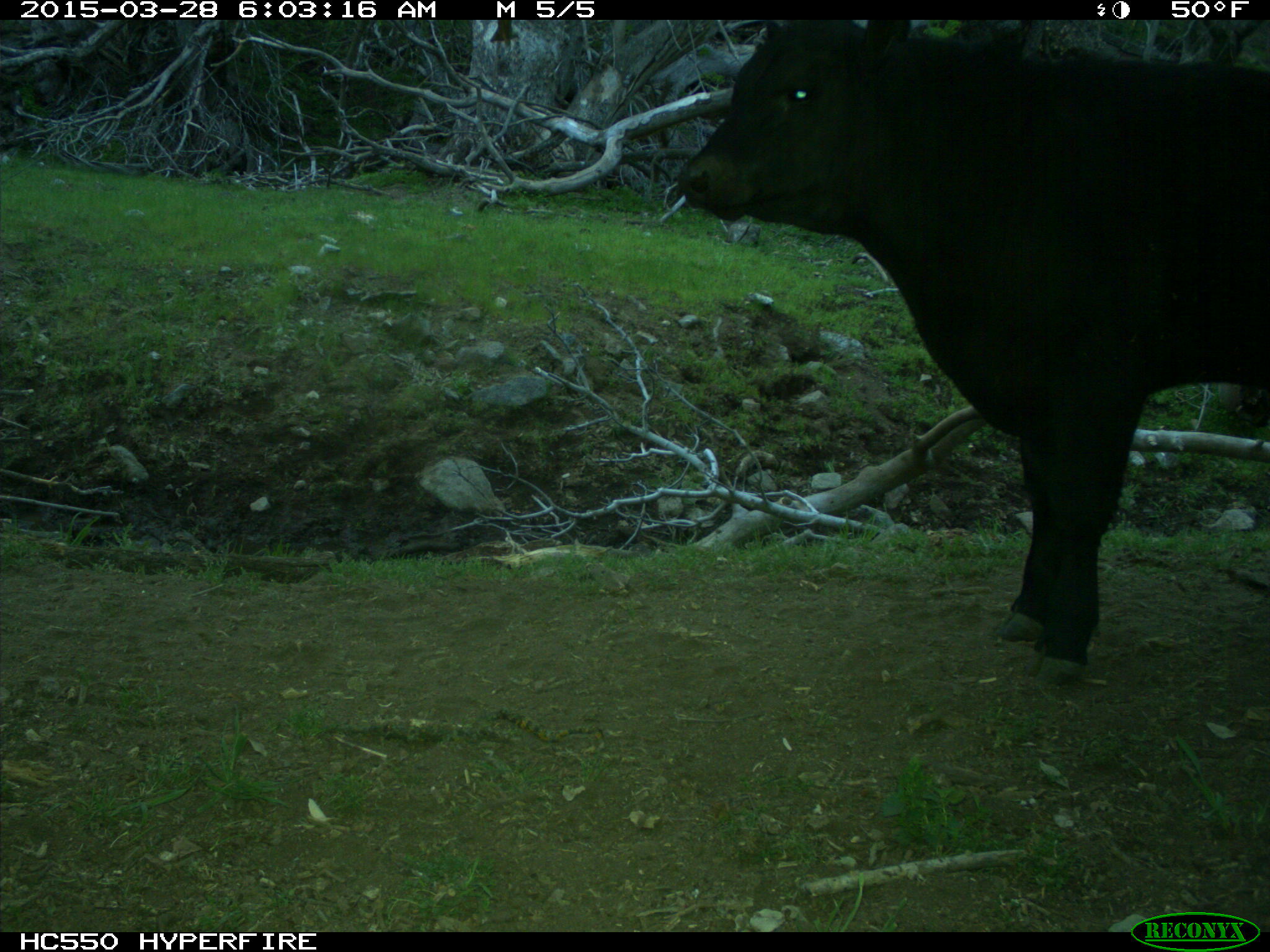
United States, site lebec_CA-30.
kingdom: Animalia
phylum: Chordata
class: Mammalia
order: Artiodactyla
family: Bovidae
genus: Bos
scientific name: Bos taurus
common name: domestic cow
Bos taurus (domestic cow).